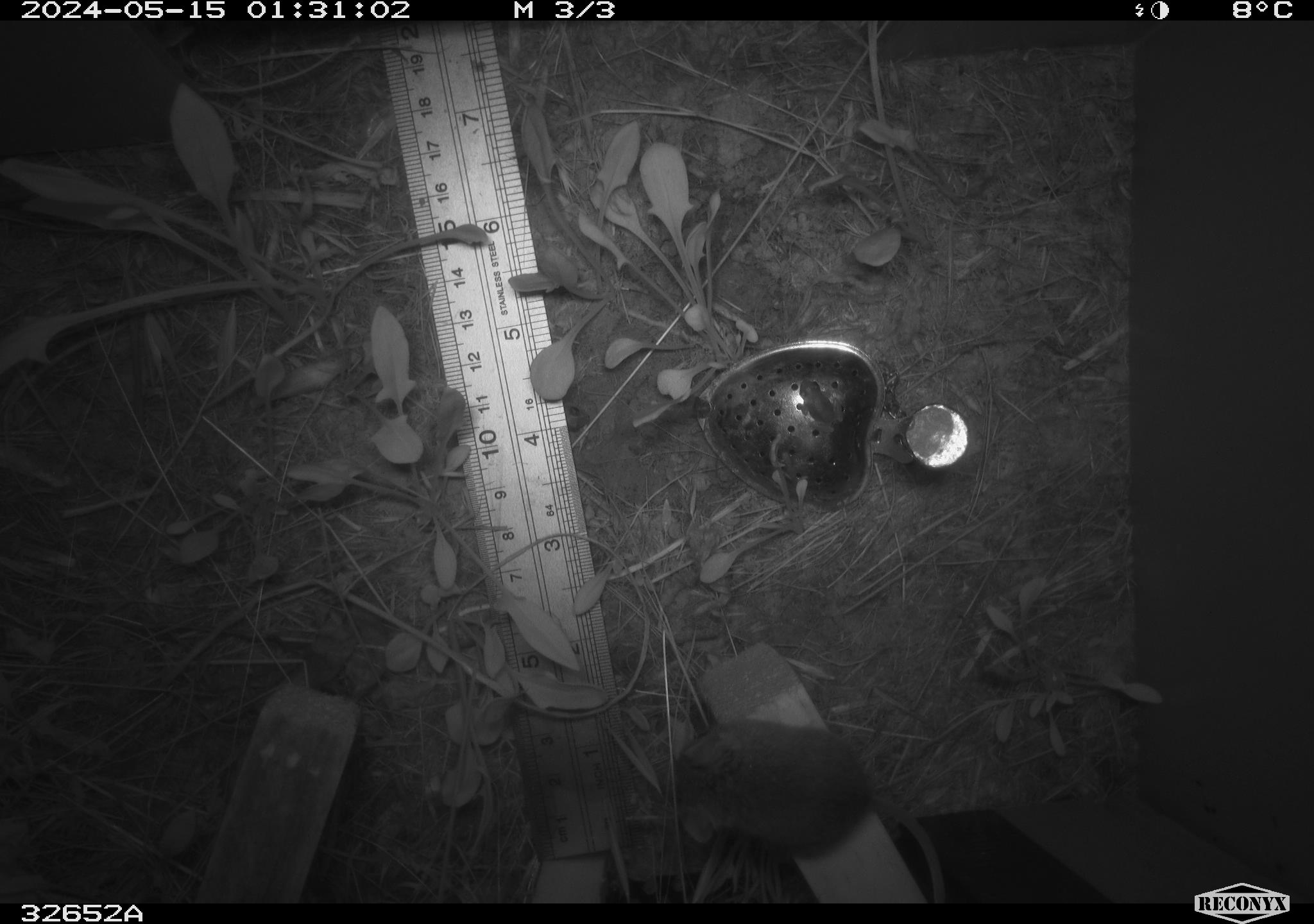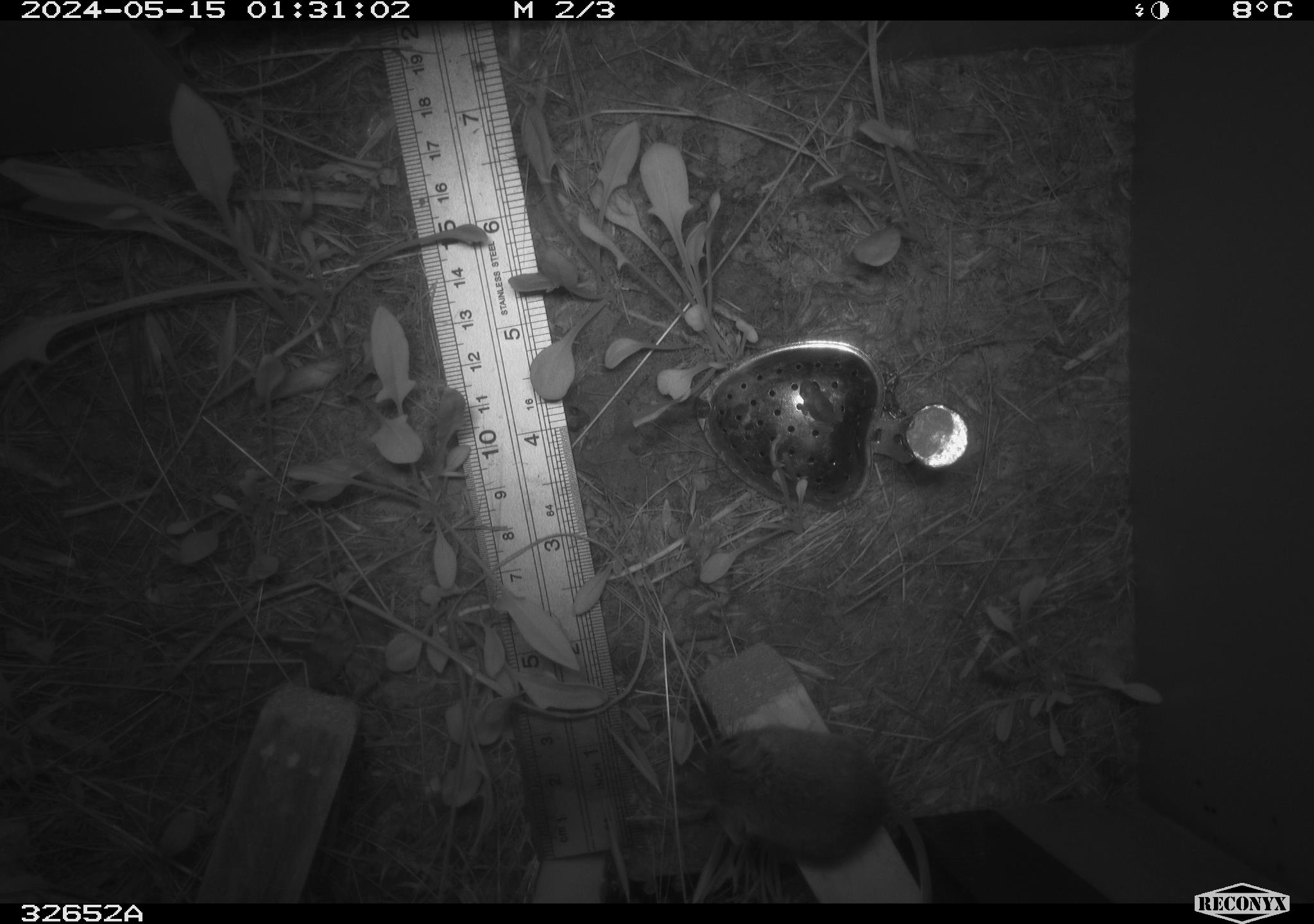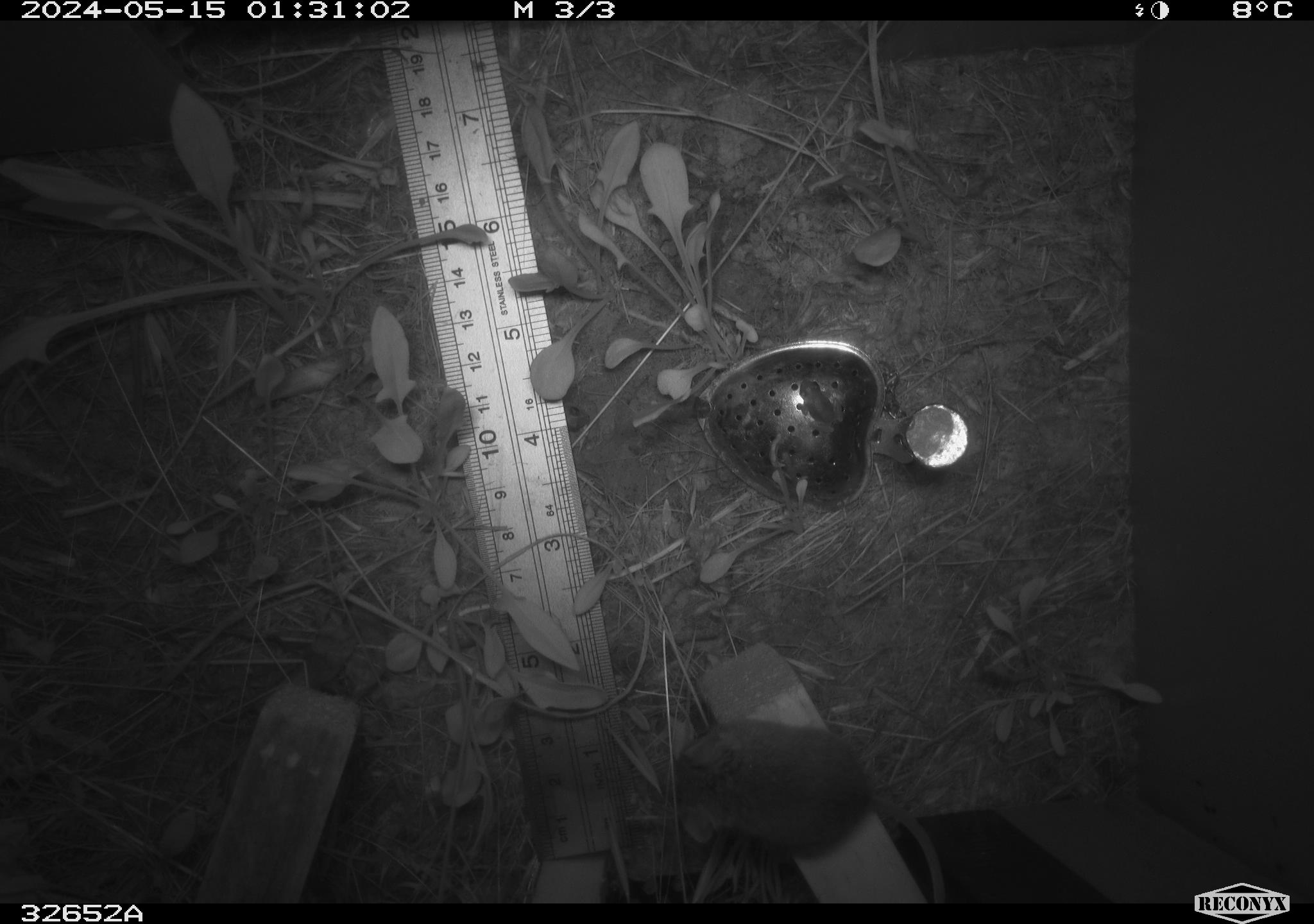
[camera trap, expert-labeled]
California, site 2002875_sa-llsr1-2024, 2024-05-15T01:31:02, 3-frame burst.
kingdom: Animalia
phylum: Chordata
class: Mammalia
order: Rodentia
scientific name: Rodentia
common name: mouse species